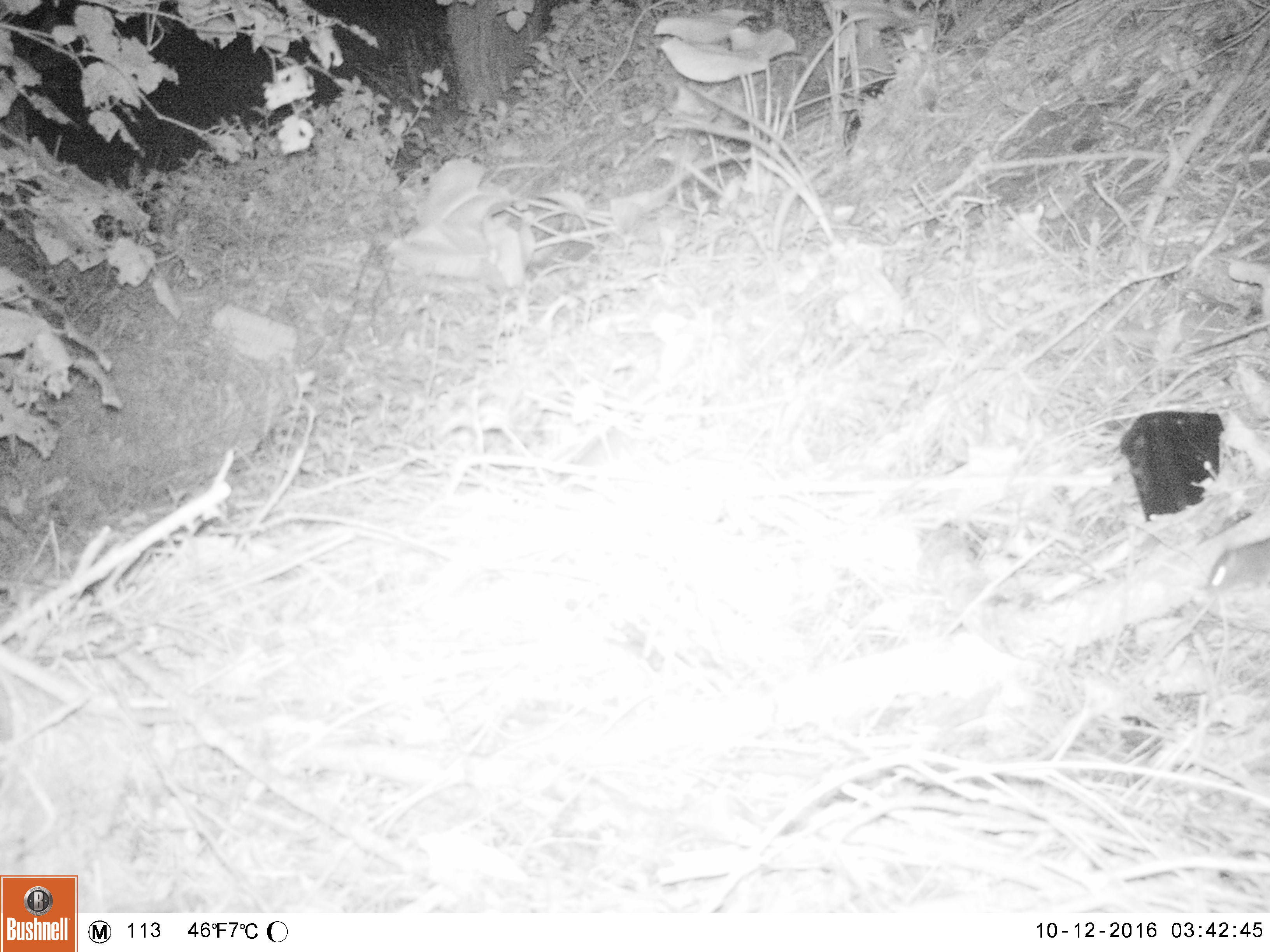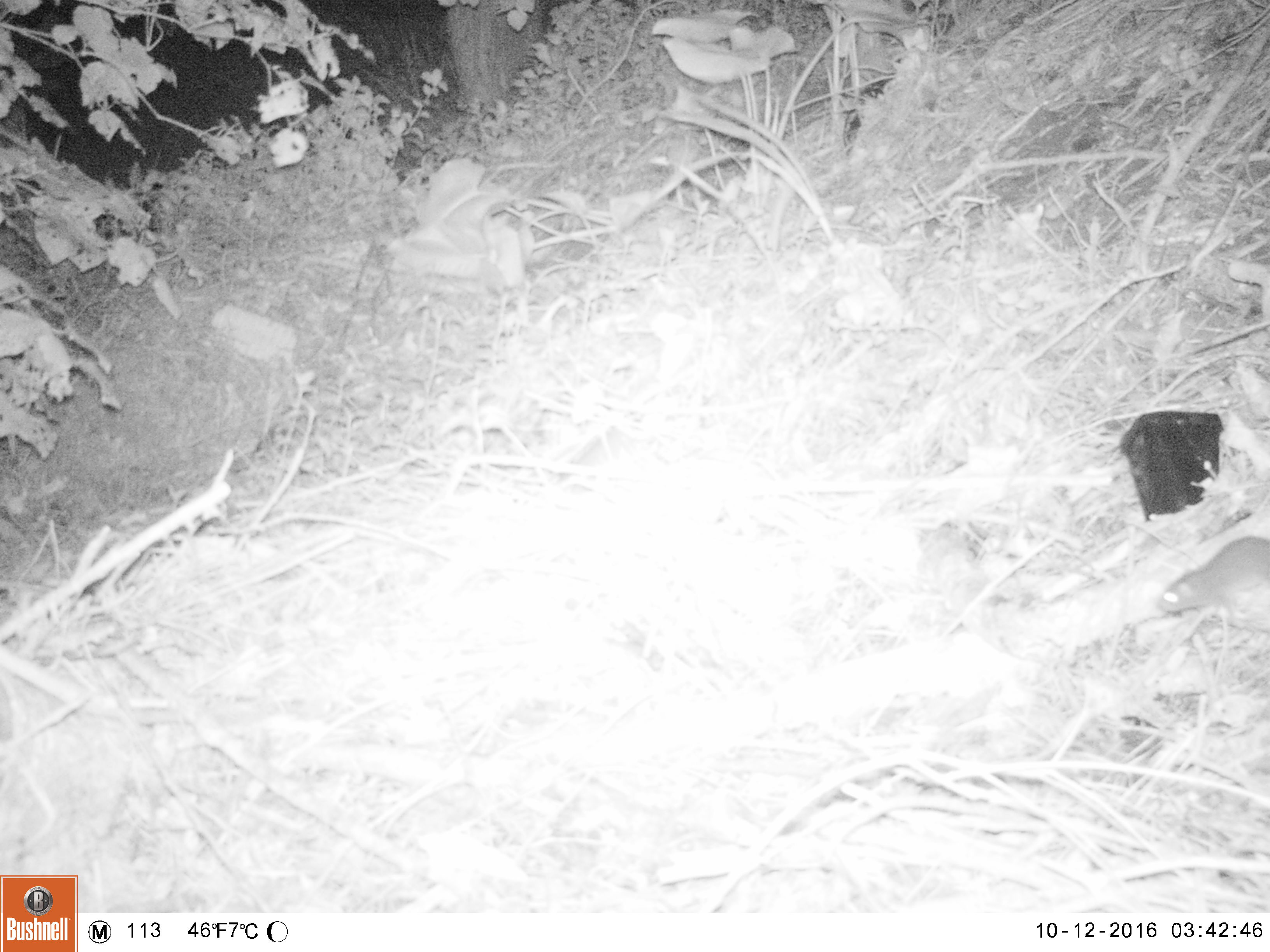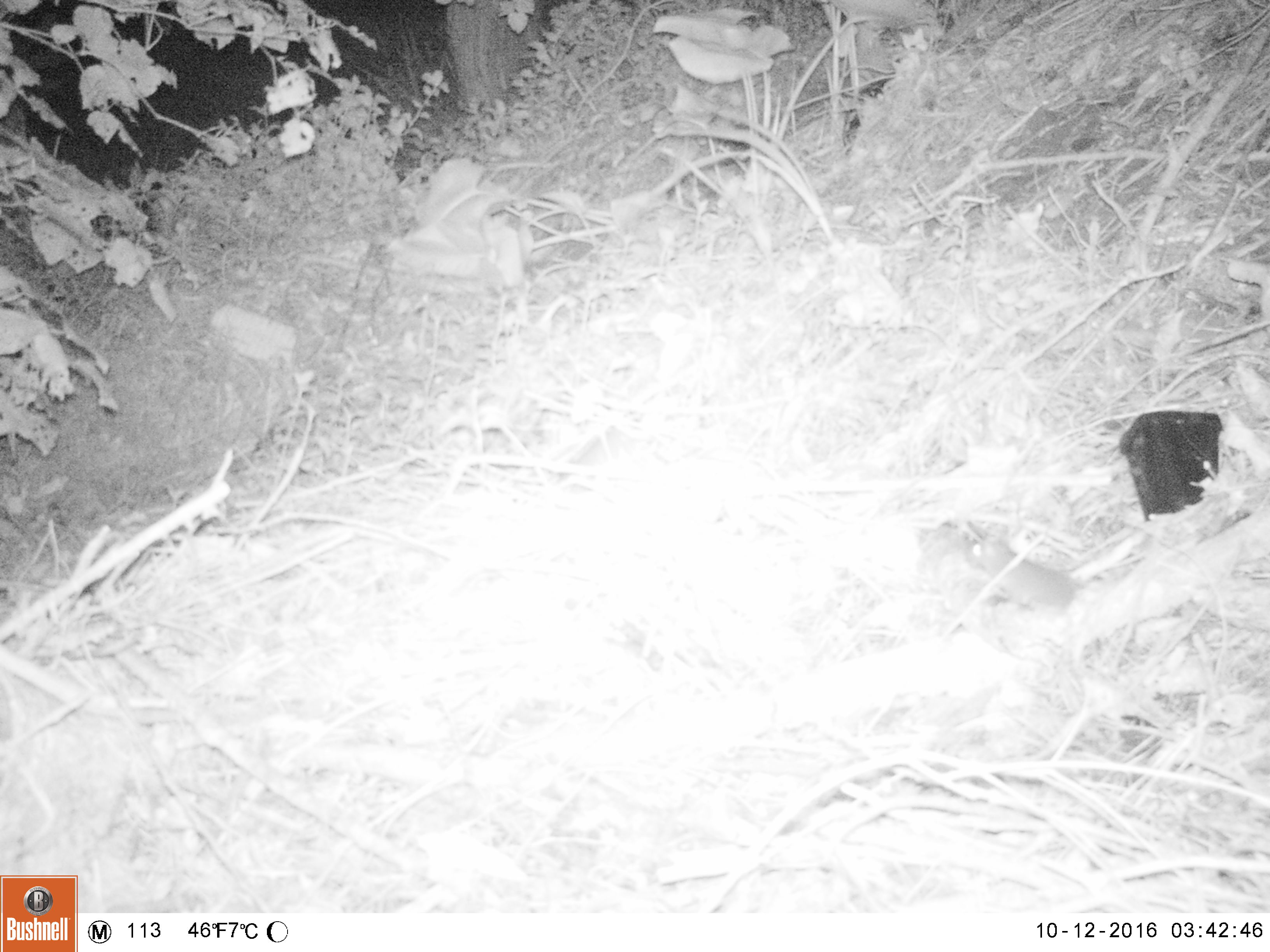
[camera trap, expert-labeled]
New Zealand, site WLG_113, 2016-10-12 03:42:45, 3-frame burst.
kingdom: Animalia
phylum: Chordata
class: Mammalia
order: Rodentia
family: Muridae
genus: Rattus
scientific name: Rattus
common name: rat